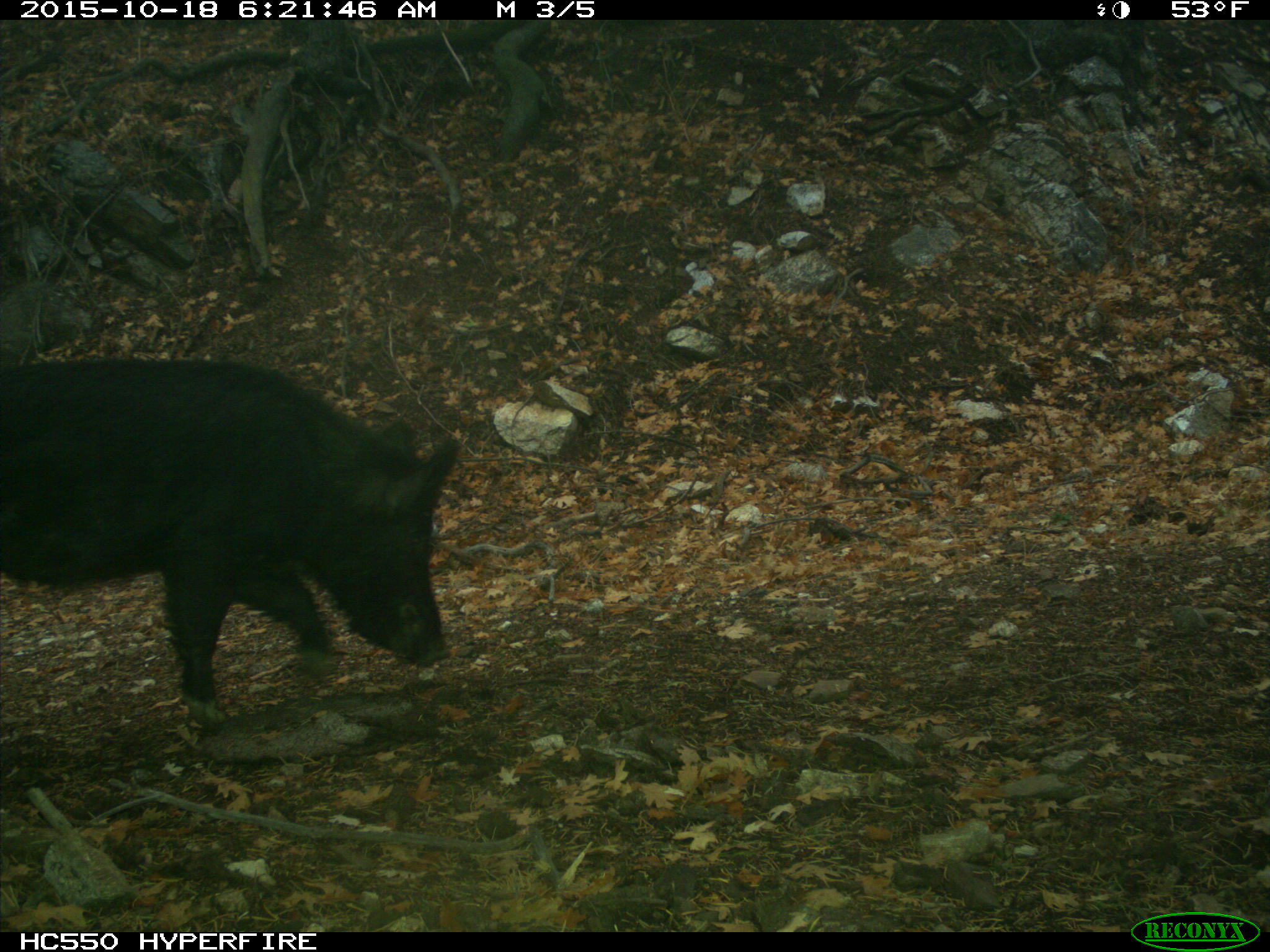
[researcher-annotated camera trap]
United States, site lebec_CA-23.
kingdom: Animalia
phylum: Chordata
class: Mammalia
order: Artiodactyla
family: Suidae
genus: Sus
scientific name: Sus scrofa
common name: wild boar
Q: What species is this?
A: Sus scrofa (wild boar).